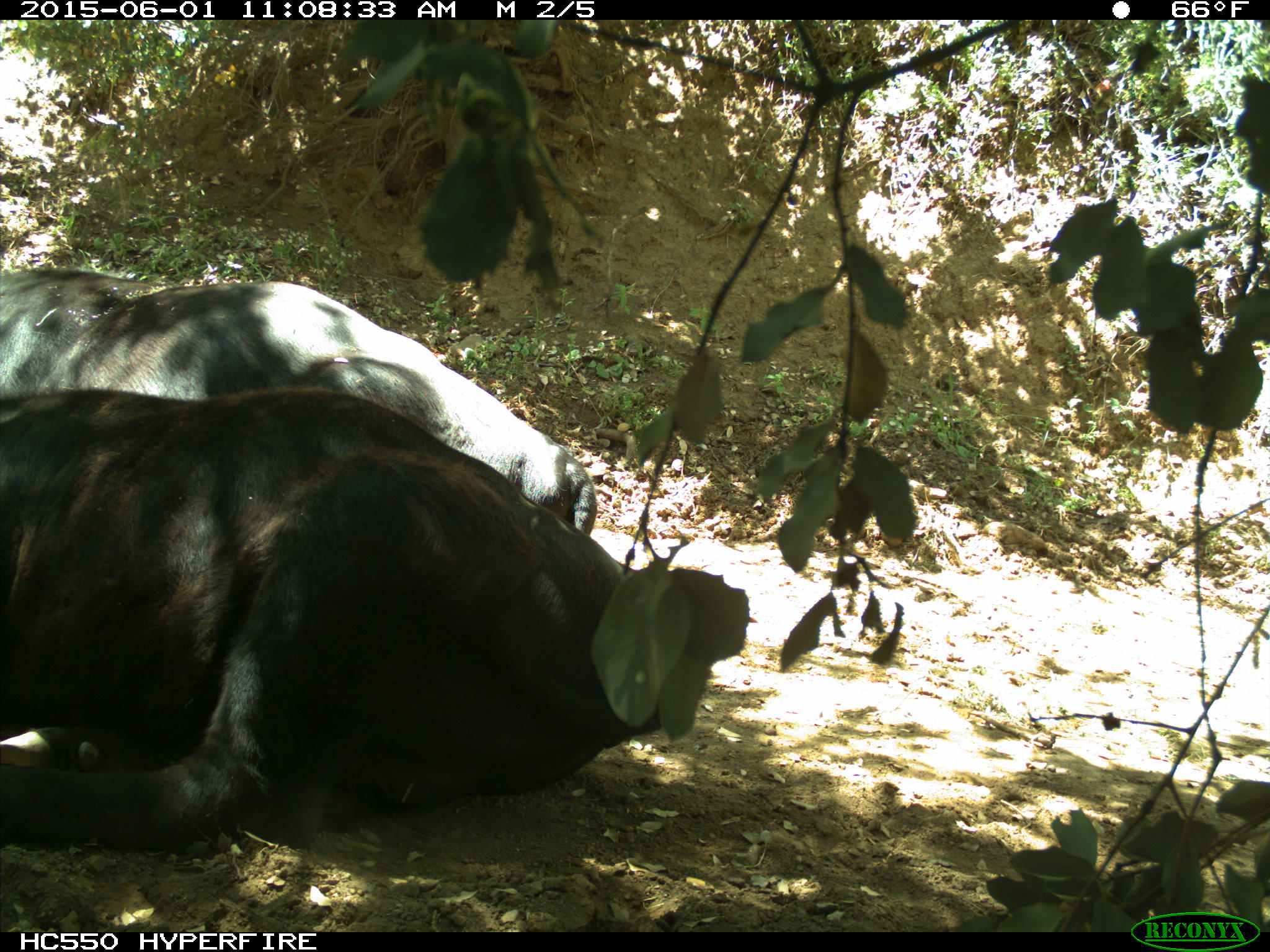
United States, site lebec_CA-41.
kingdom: Animalia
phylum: Chordata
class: Mammalia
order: Artiodactyla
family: Bovidae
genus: Bos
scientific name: Bos taurus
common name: domestic cow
Bos taurus (domestic cow).